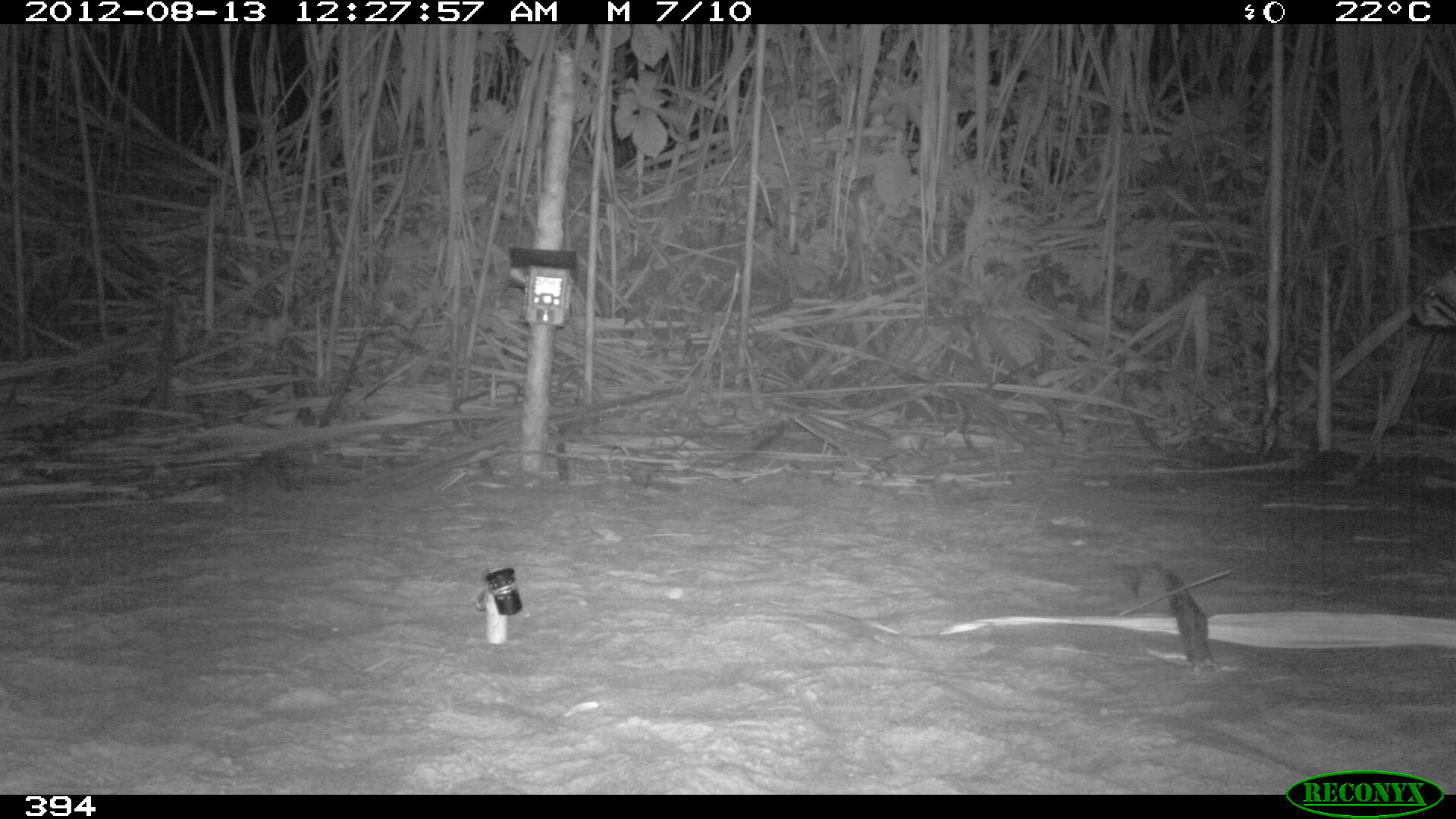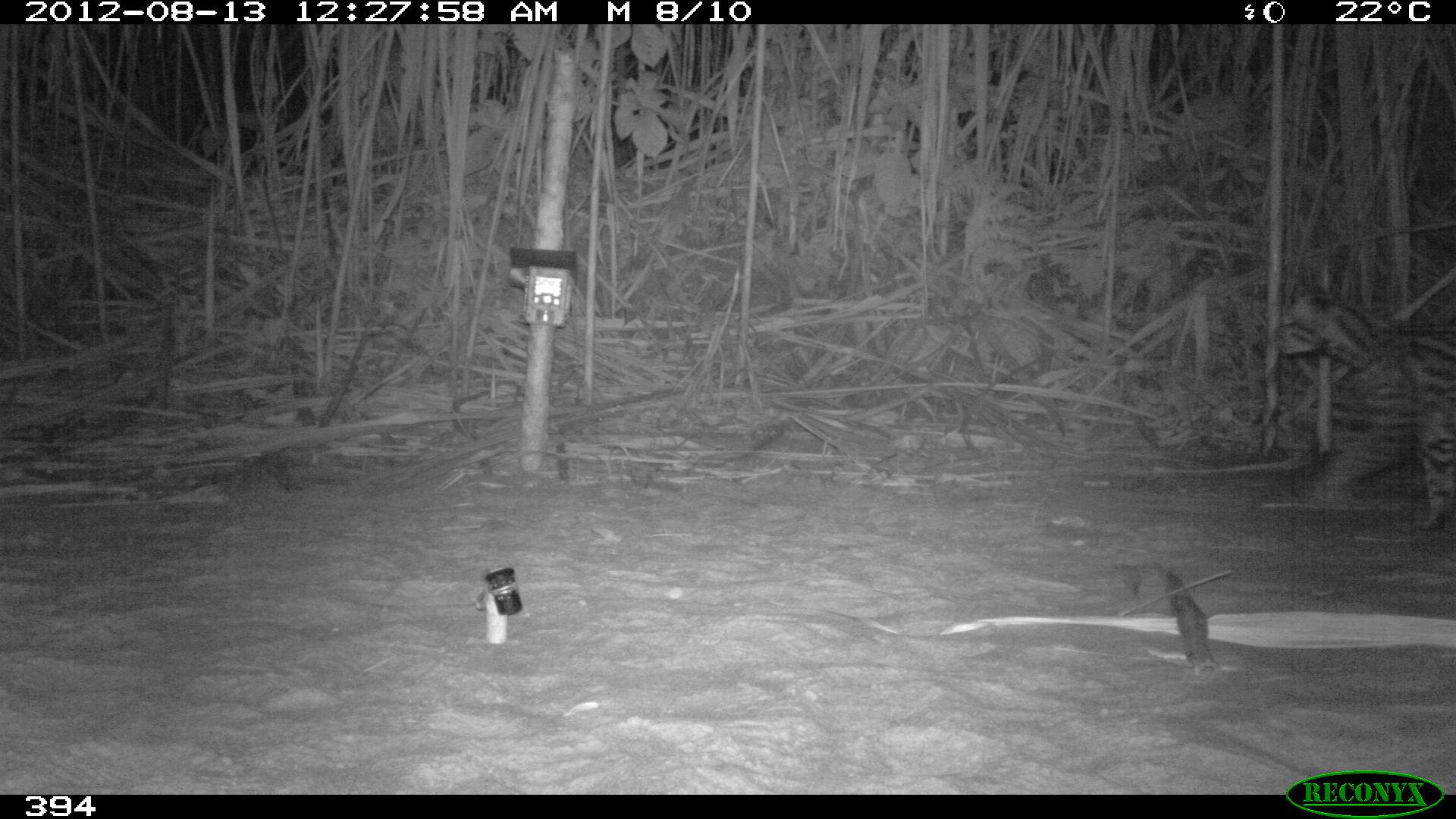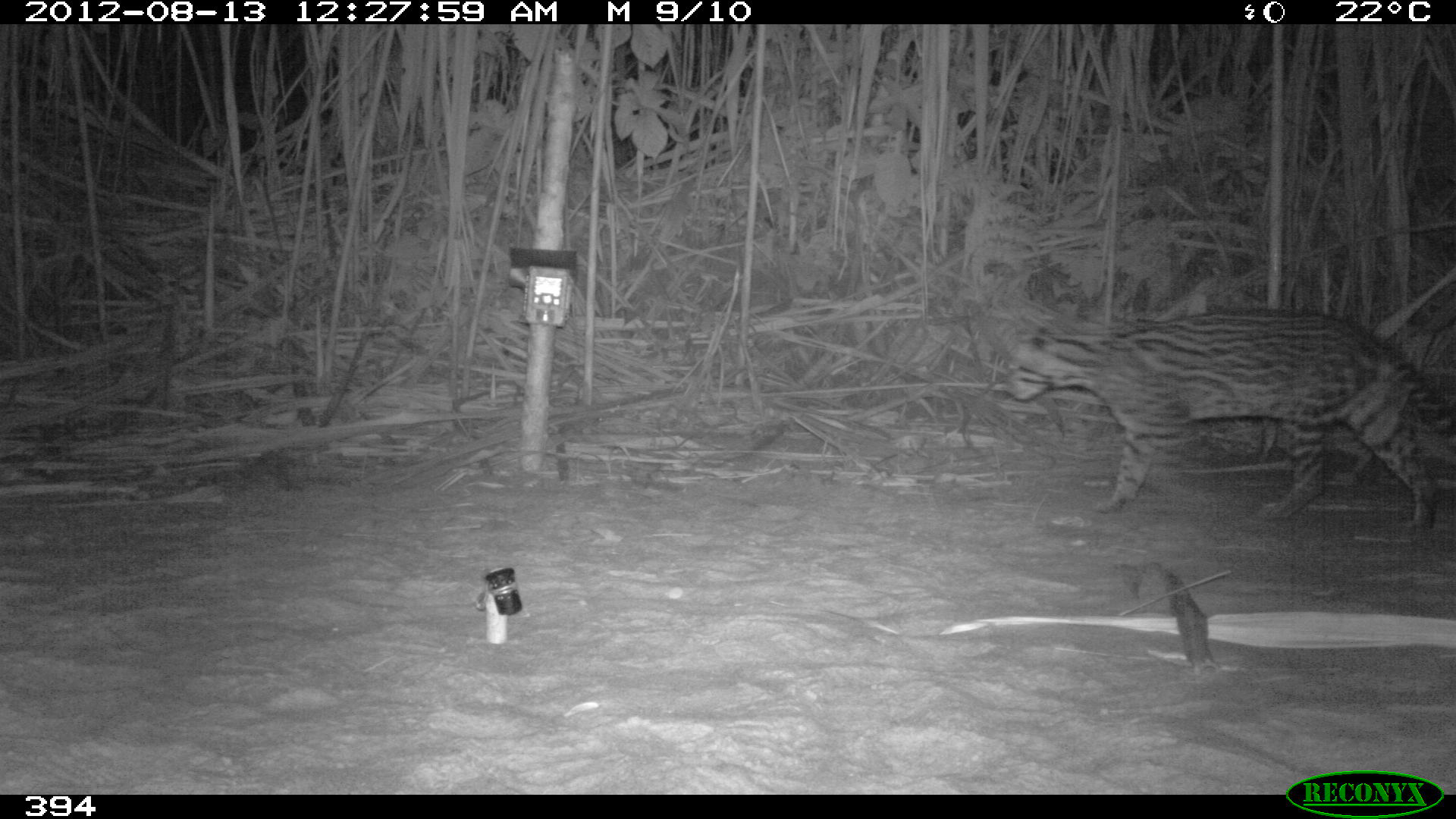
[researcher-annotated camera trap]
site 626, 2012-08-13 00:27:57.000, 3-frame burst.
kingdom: Animalia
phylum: Chordata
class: Mammalia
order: Carnivora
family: Felidae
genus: Leopardus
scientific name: Leopardus pardalis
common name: ocelot